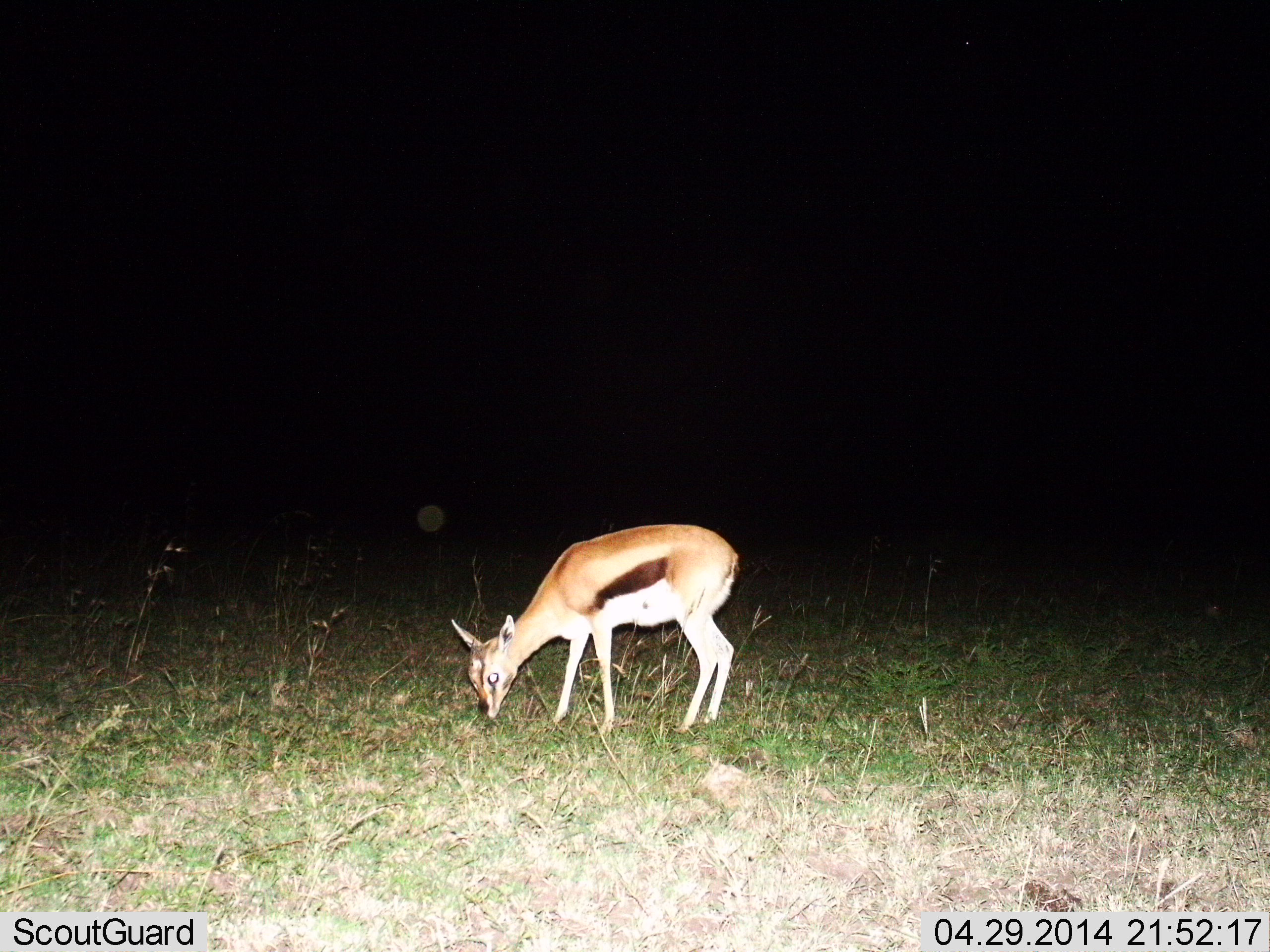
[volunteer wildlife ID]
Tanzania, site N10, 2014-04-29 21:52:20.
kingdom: Animalia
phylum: Chordata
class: Mammalia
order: Artiodactyla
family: Bovidae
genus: Eudorcas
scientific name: Eudorcas thomsonii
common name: thomson's gazelle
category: gazellethomsons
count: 1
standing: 0%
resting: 0%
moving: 0%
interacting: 0%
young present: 10%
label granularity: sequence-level